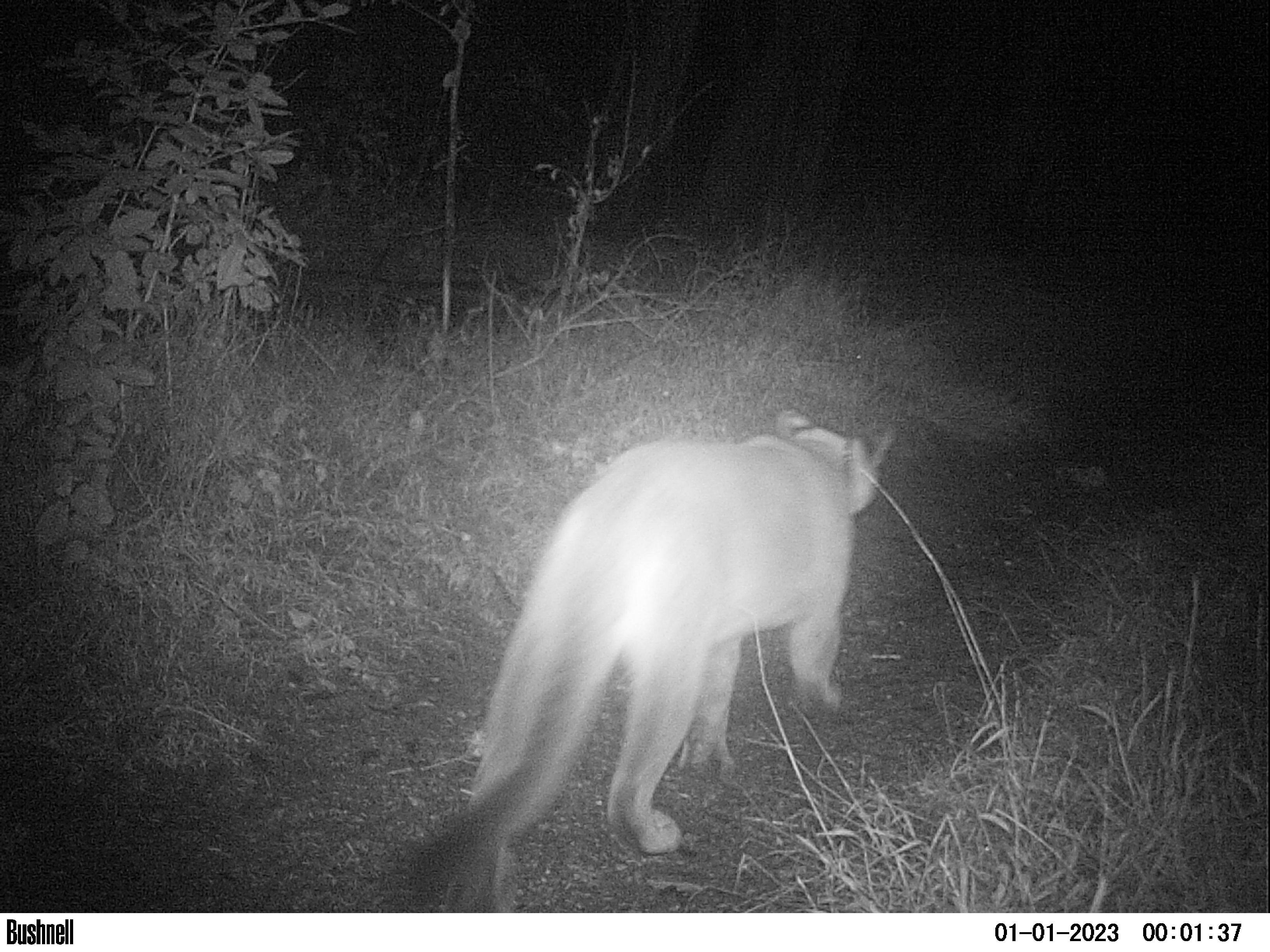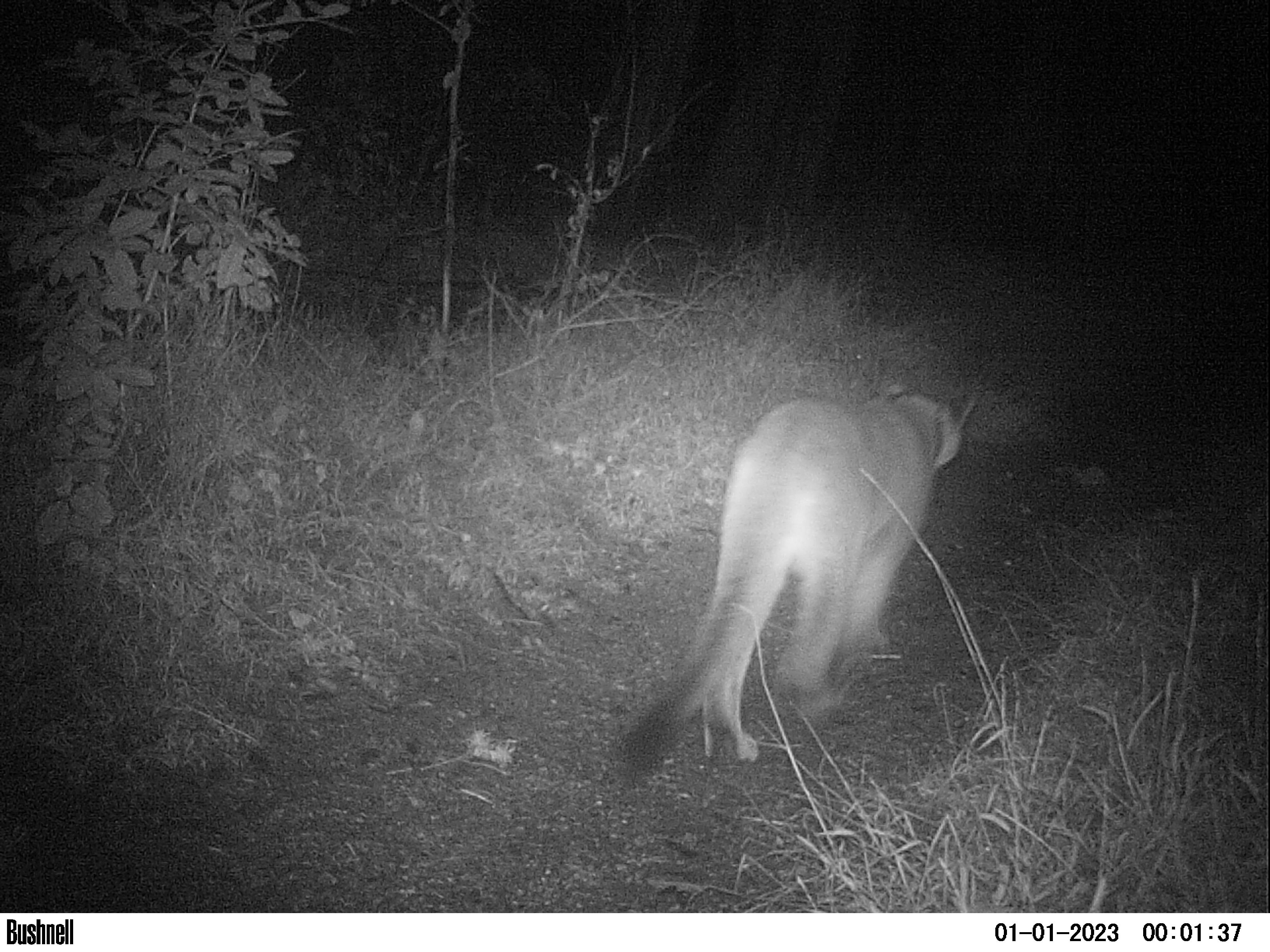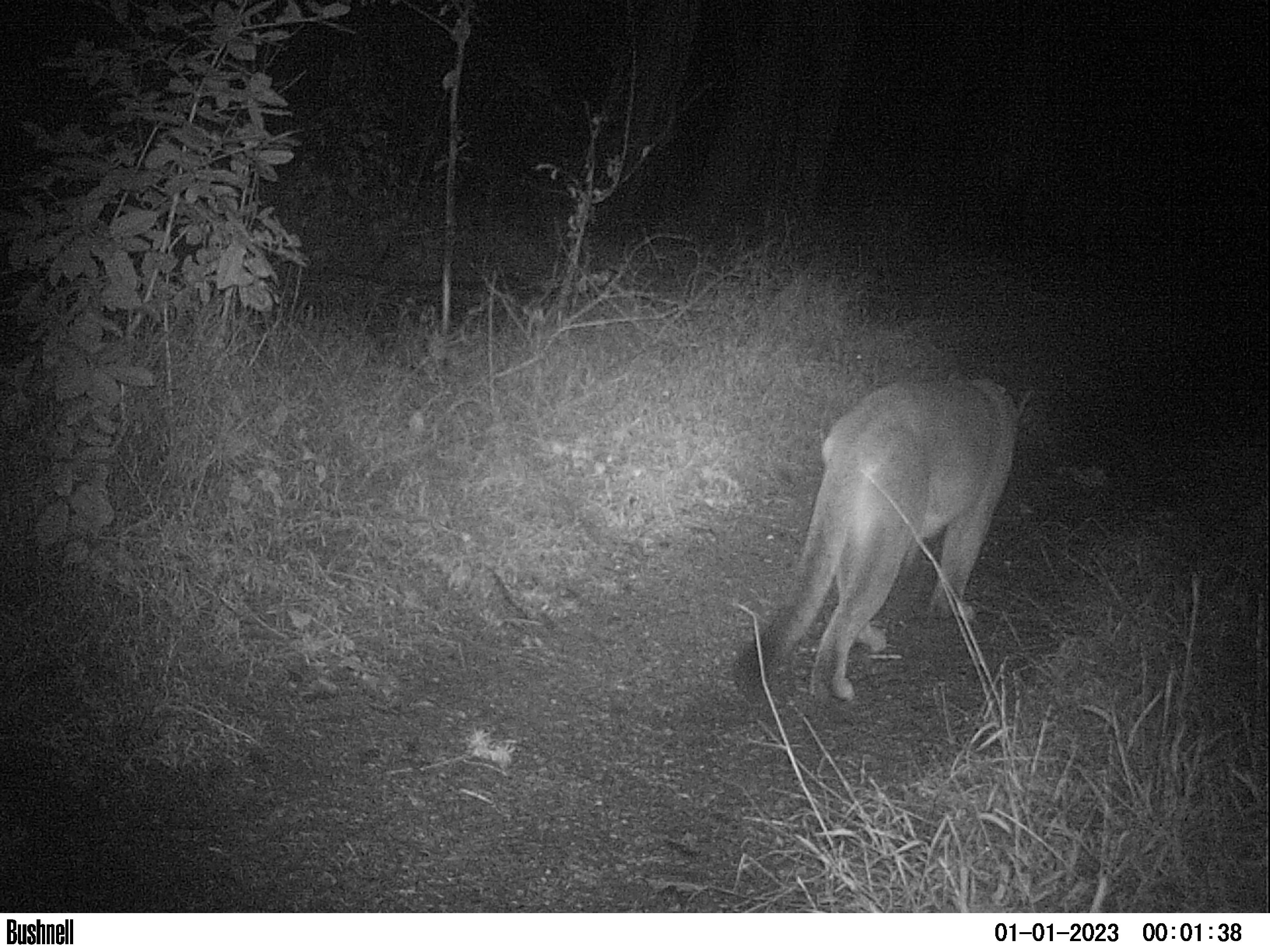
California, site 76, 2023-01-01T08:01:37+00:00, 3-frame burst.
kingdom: Animalia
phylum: Chordata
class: Mammalia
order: Carnivora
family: Felidae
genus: Puma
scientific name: Puma concolor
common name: puma